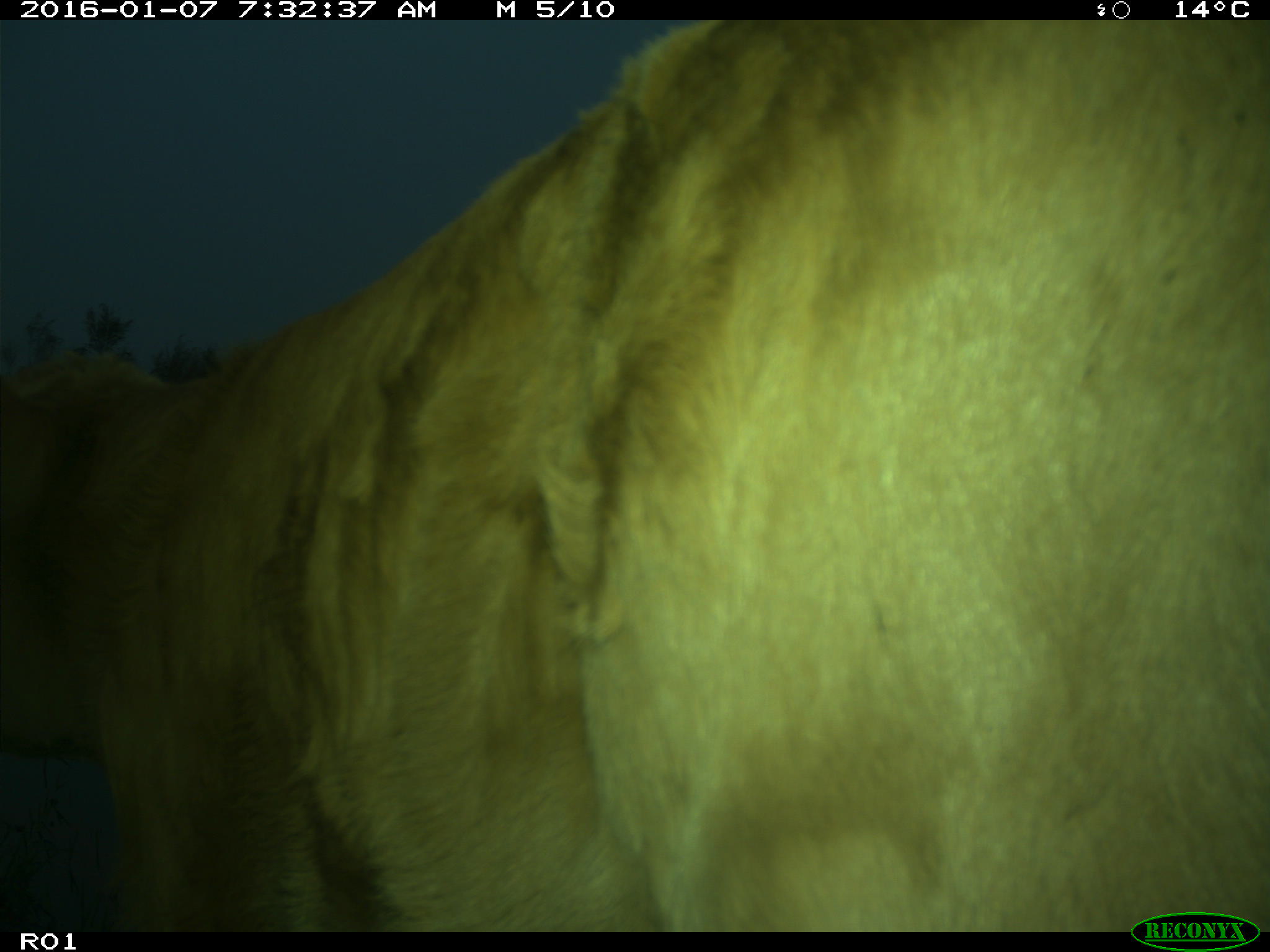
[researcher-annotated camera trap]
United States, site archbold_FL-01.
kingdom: Animalia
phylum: Chordata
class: Mammalia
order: Artiodactyla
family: Bovidae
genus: Bos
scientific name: Bos taurus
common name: domestic cow